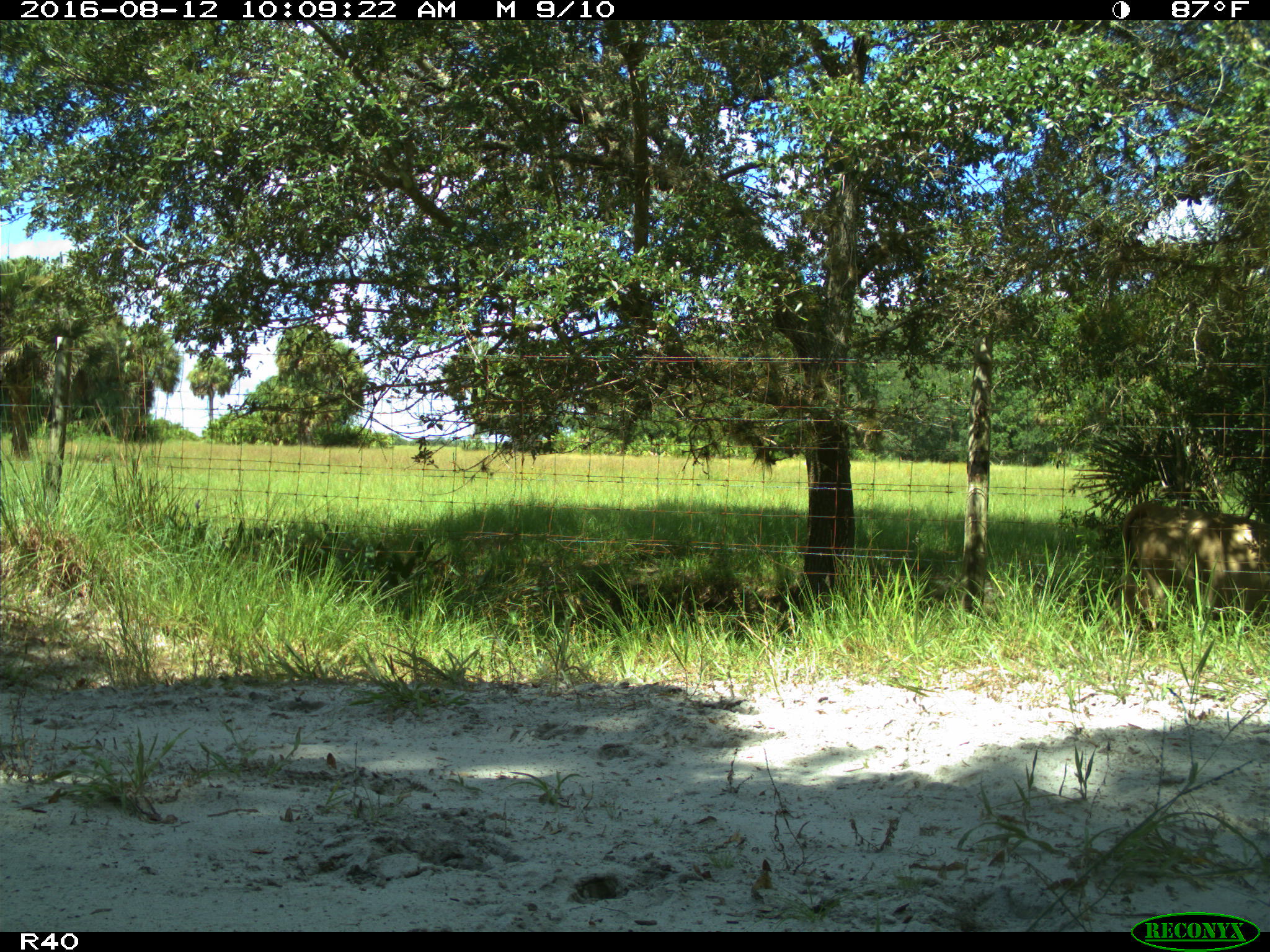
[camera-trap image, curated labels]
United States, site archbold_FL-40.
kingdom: Animalia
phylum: Chordata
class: Mammalia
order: Artiodactyla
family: Bovidae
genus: Bos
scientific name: Bos taurus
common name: domestic cow